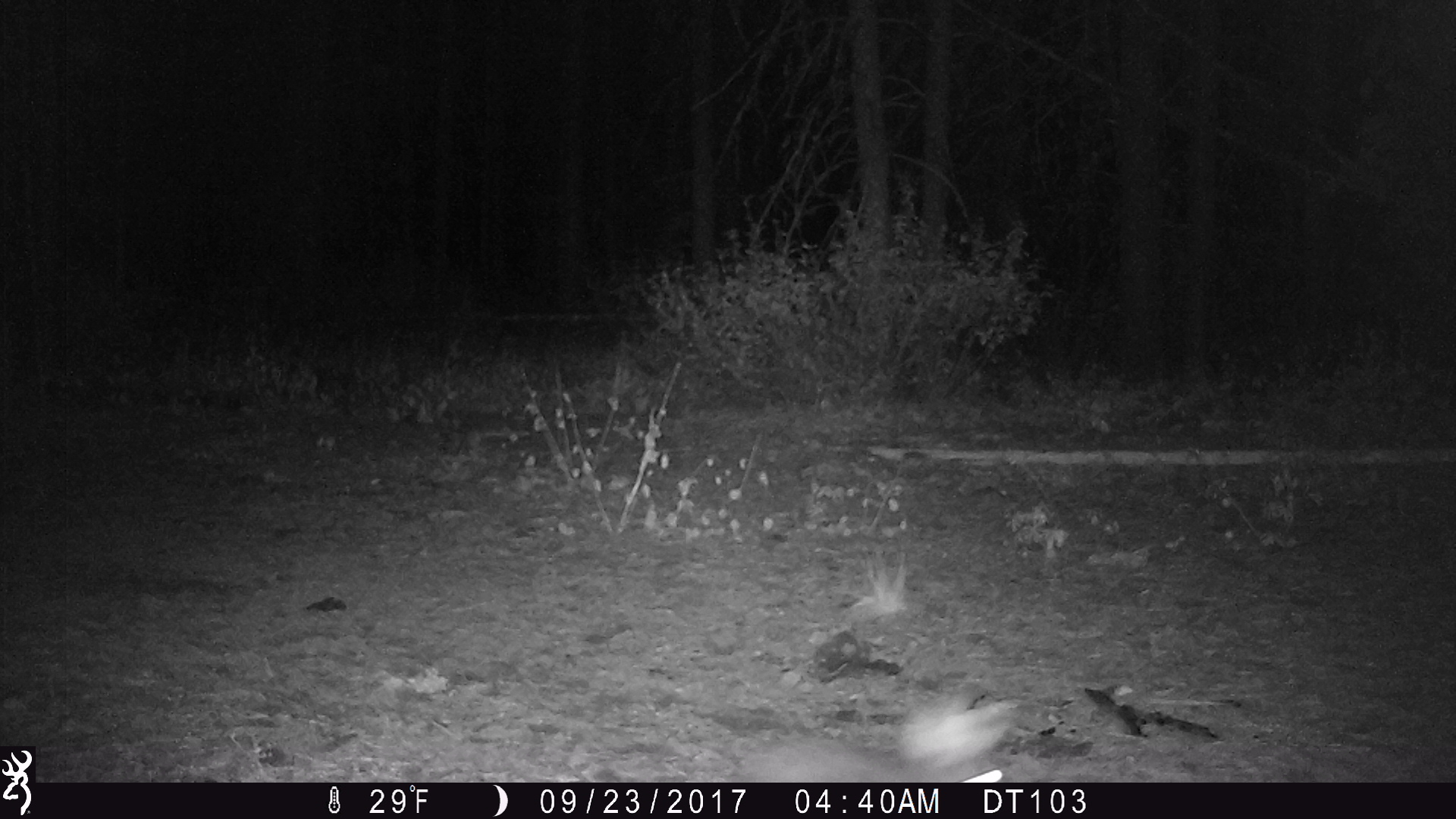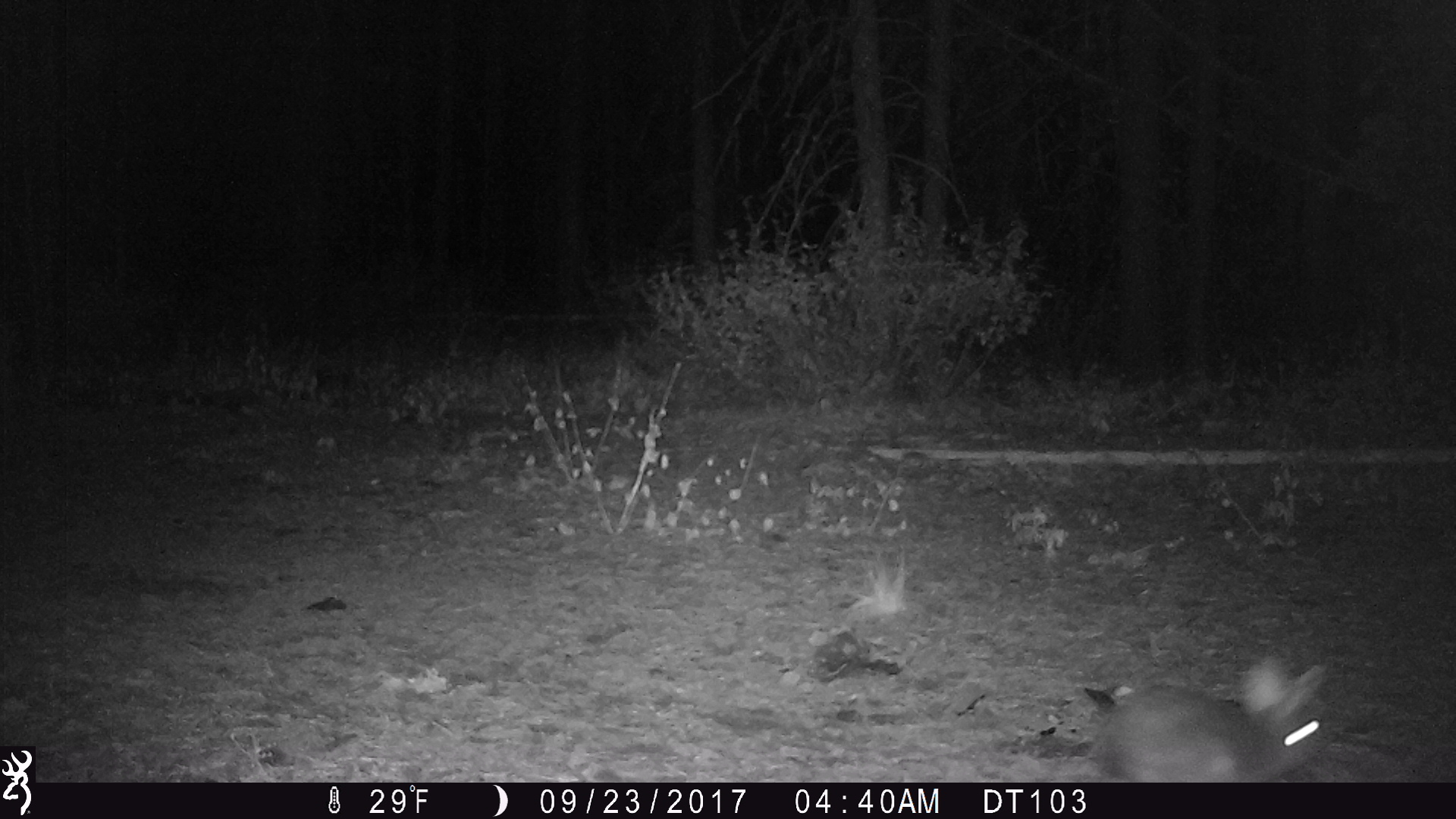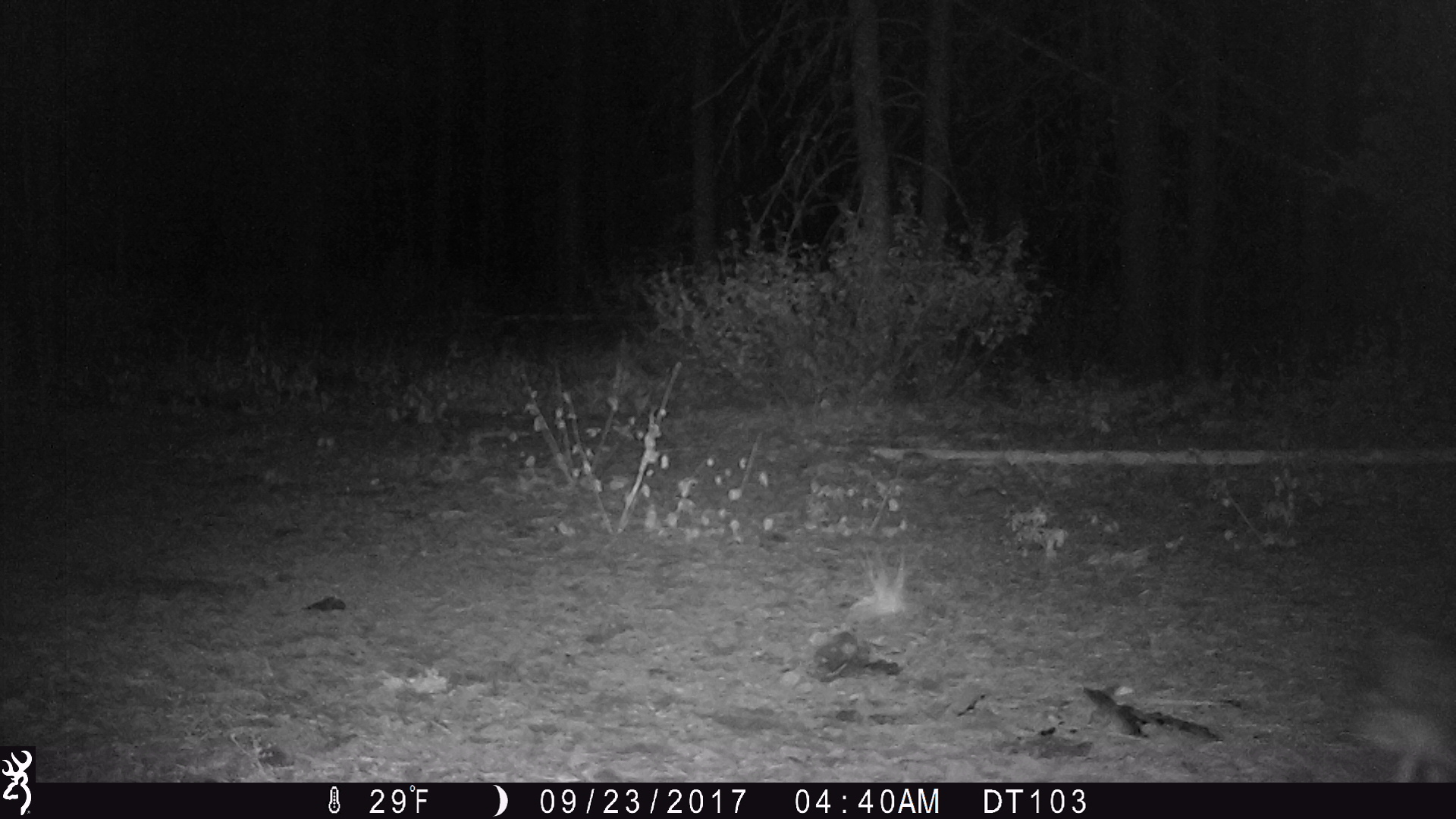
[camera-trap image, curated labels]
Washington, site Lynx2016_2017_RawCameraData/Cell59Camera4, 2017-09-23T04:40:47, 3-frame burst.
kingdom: Animalia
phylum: Chordata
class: Mammalia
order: Lagomorpha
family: Leporidae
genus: Lepus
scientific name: Lepus americanus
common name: snowshoe hare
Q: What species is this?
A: Lepus americanus (snowshoe hare).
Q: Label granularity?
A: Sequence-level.